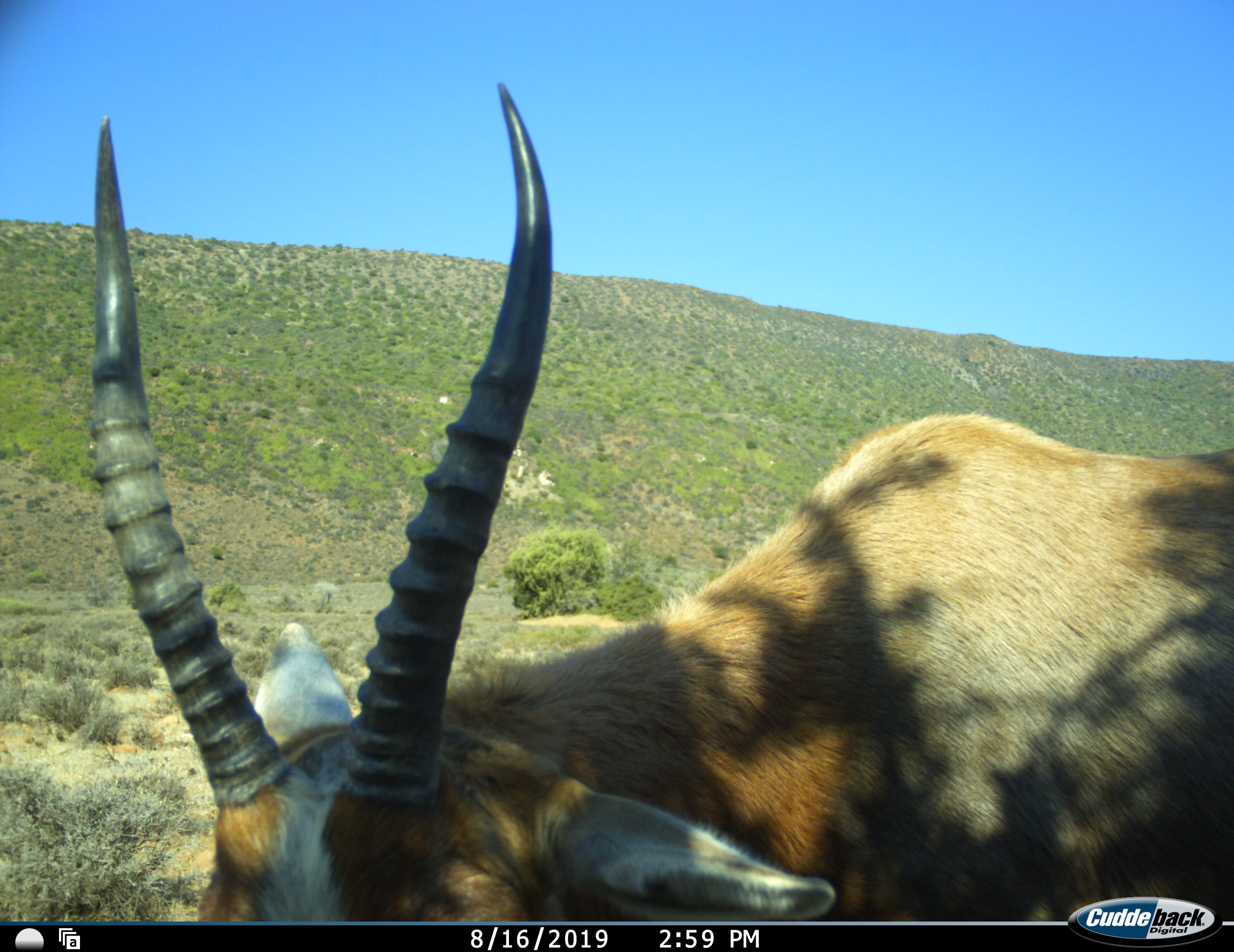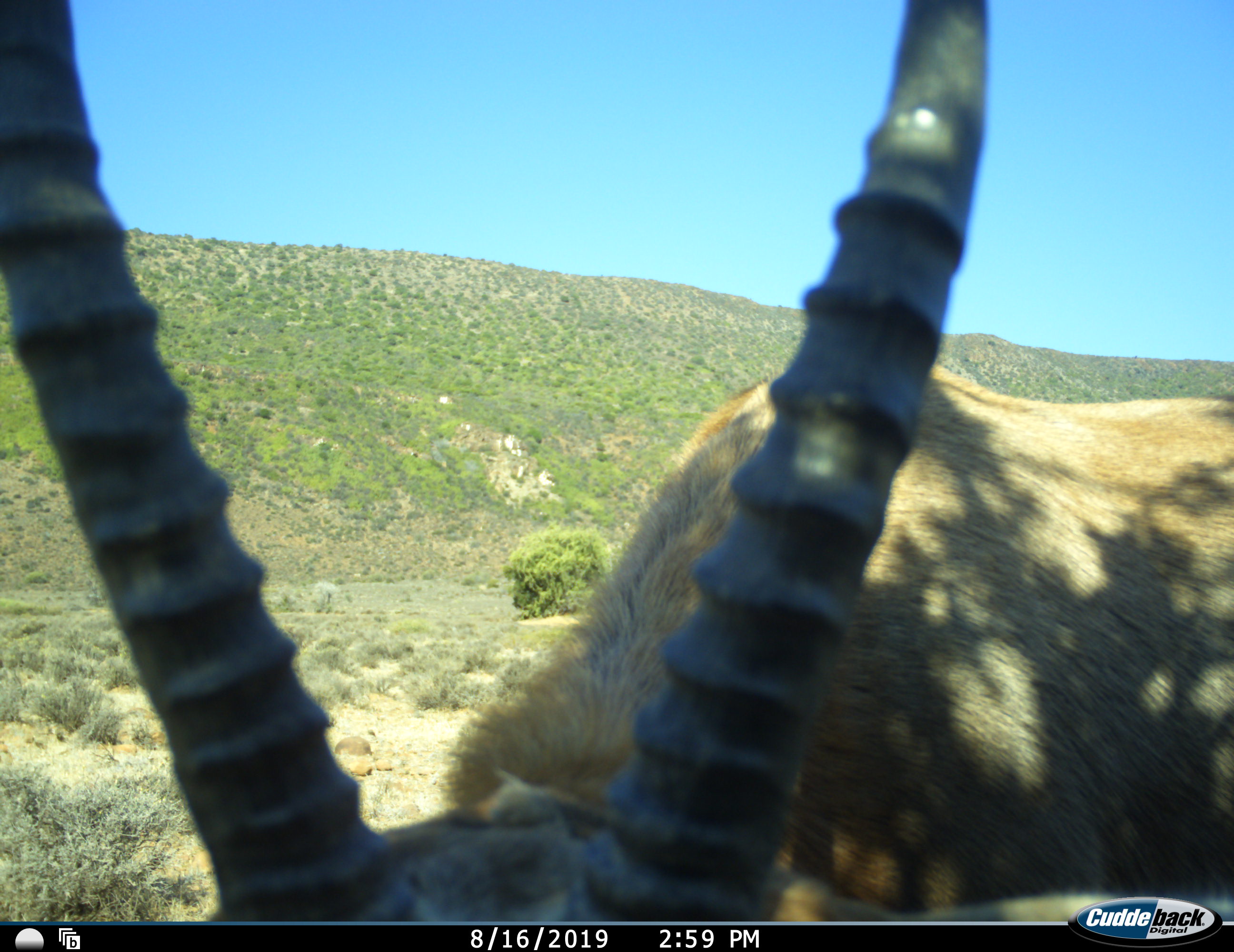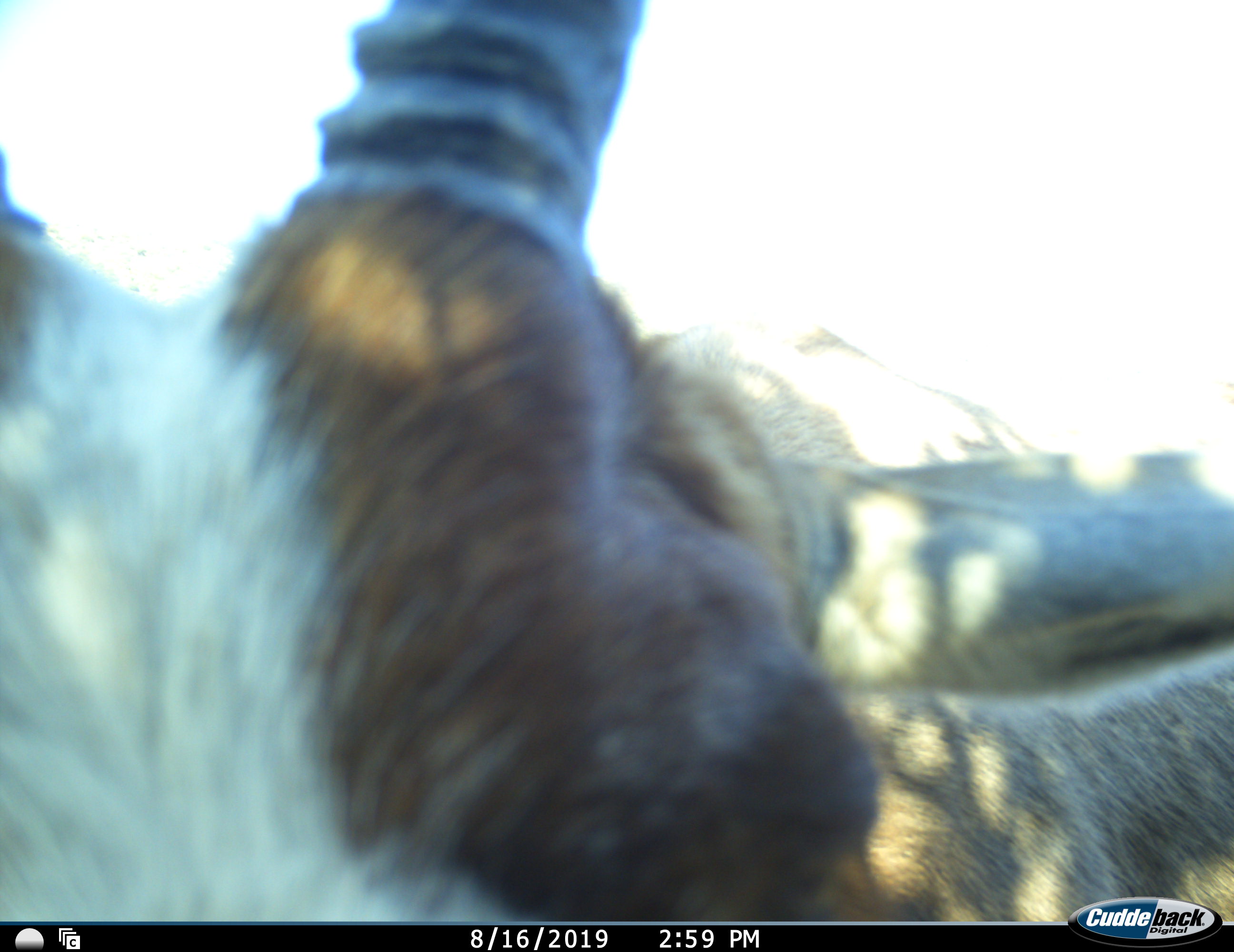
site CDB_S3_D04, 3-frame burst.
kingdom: Animalia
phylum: Chordata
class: Mammalia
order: Artiodactyla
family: Bovidae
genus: Damaliscus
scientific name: Damaliscus pygargus phillipsi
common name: blesbok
Blesbok (Damaliscus pygargus phillipsi), count 1. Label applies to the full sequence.